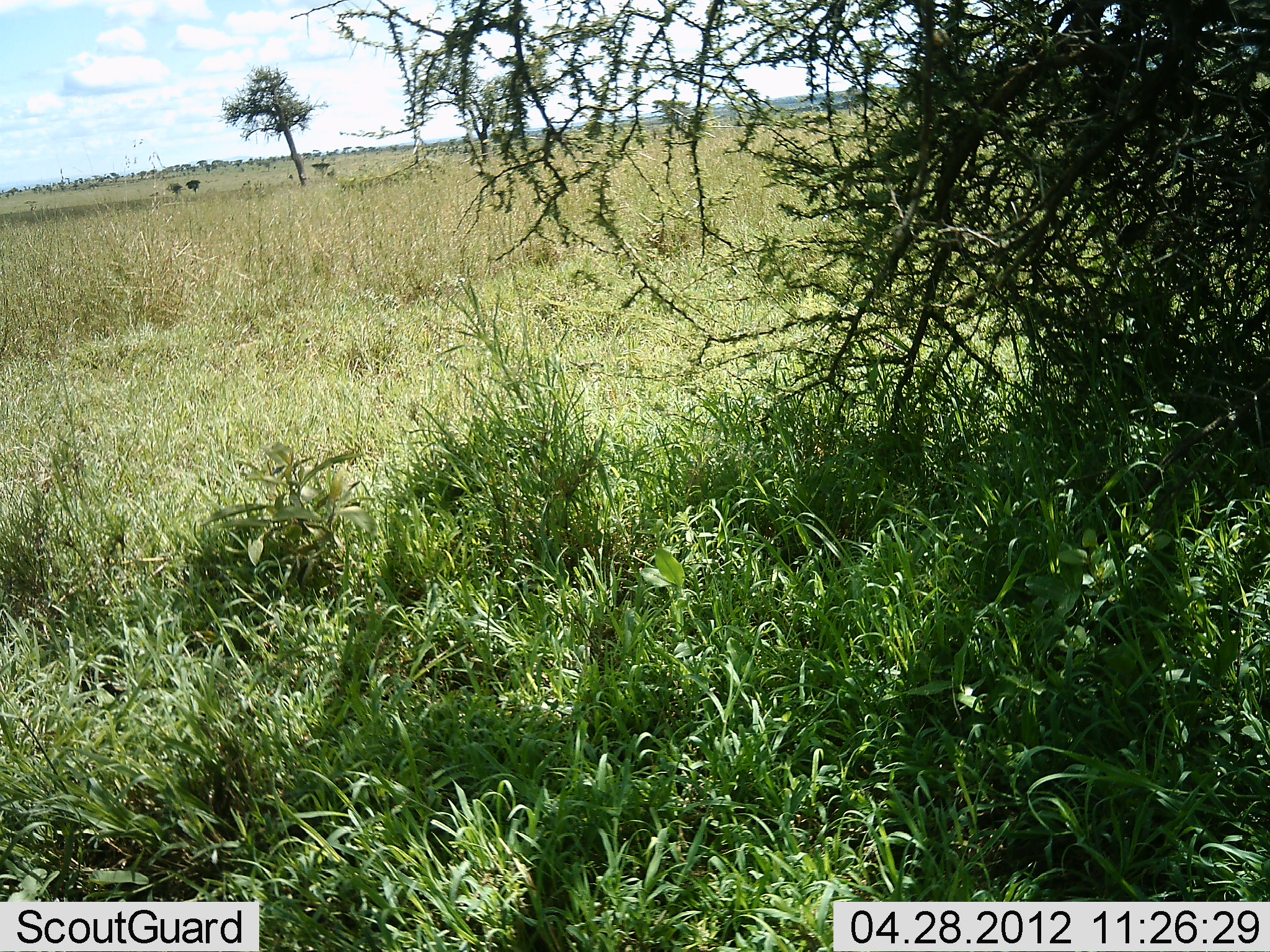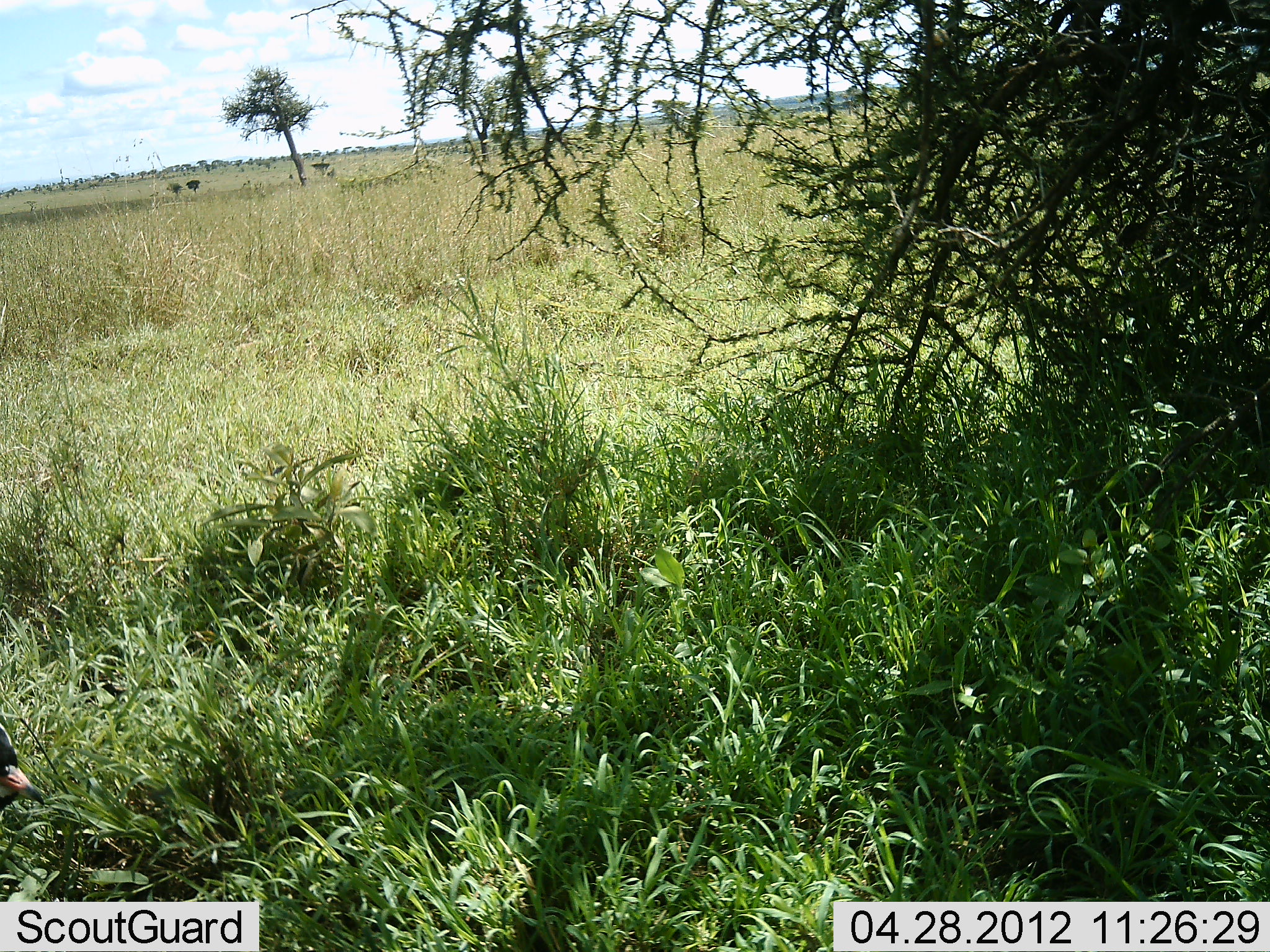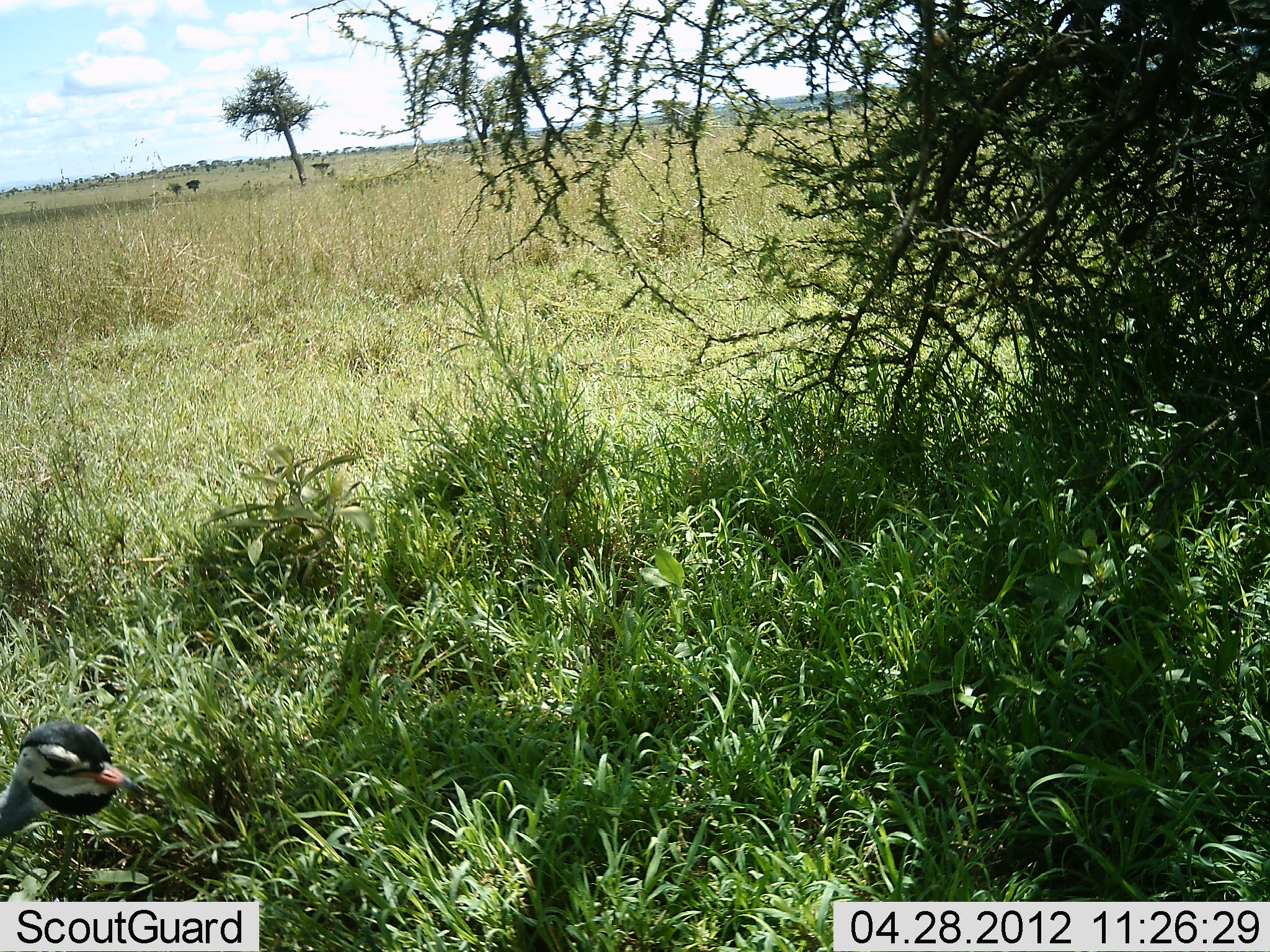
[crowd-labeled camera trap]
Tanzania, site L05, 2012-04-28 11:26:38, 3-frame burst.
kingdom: Animalia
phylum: Chordata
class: Aves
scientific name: Aves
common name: bird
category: otherbird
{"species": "otherbird (bird) (Aves)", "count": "1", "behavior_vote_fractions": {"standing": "7%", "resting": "0%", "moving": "93%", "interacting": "0%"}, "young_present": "0%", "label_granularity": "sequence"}